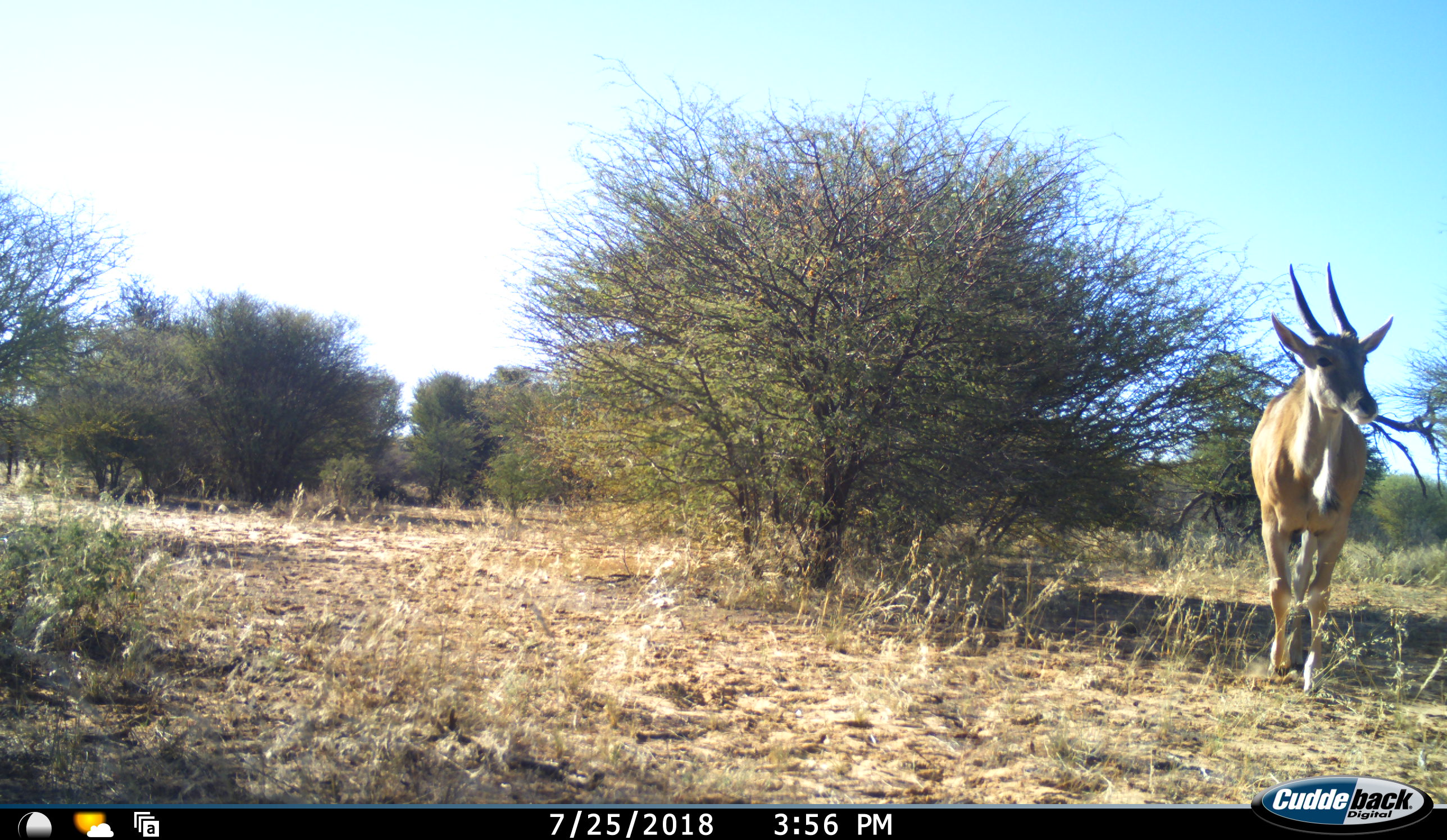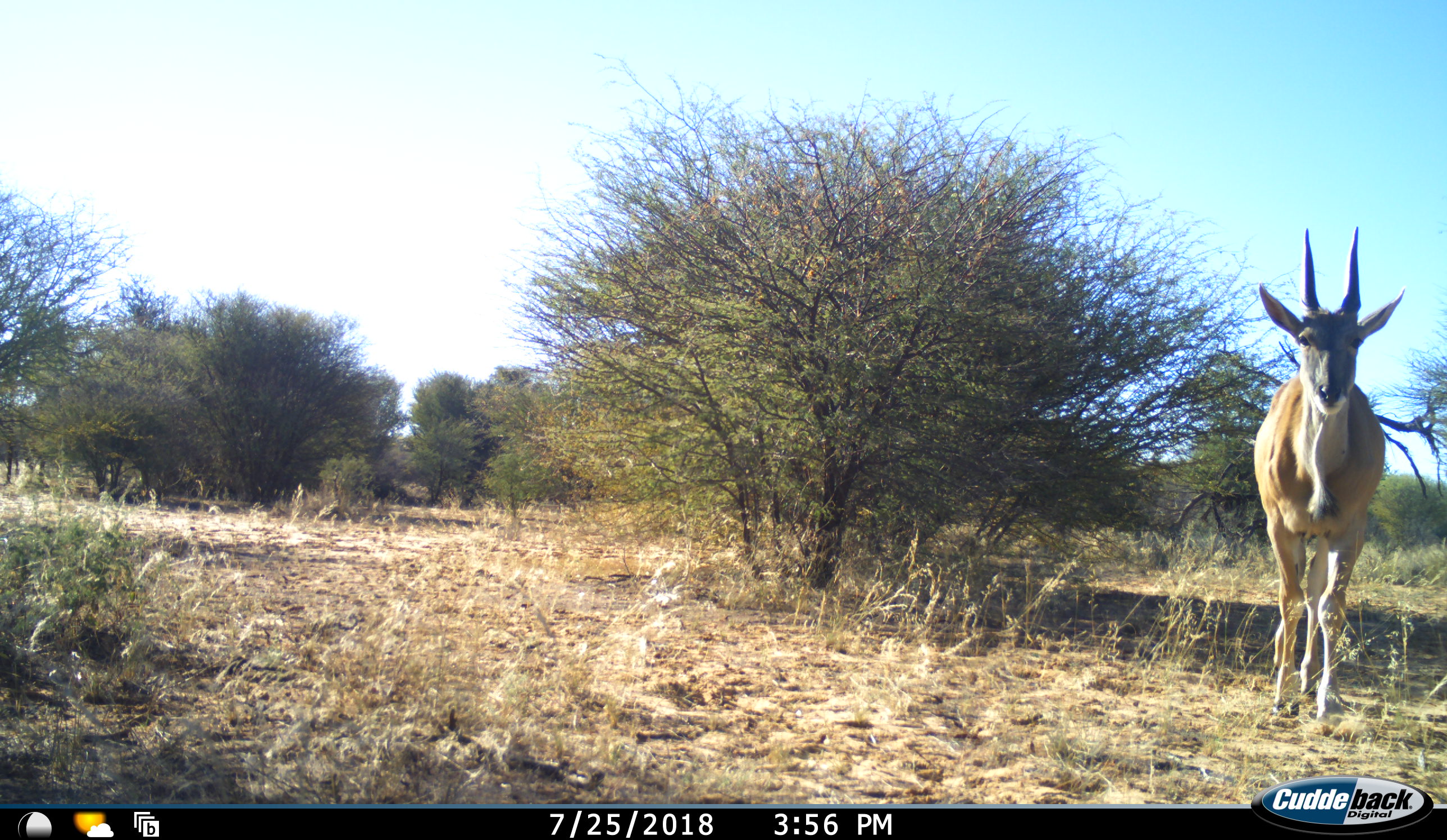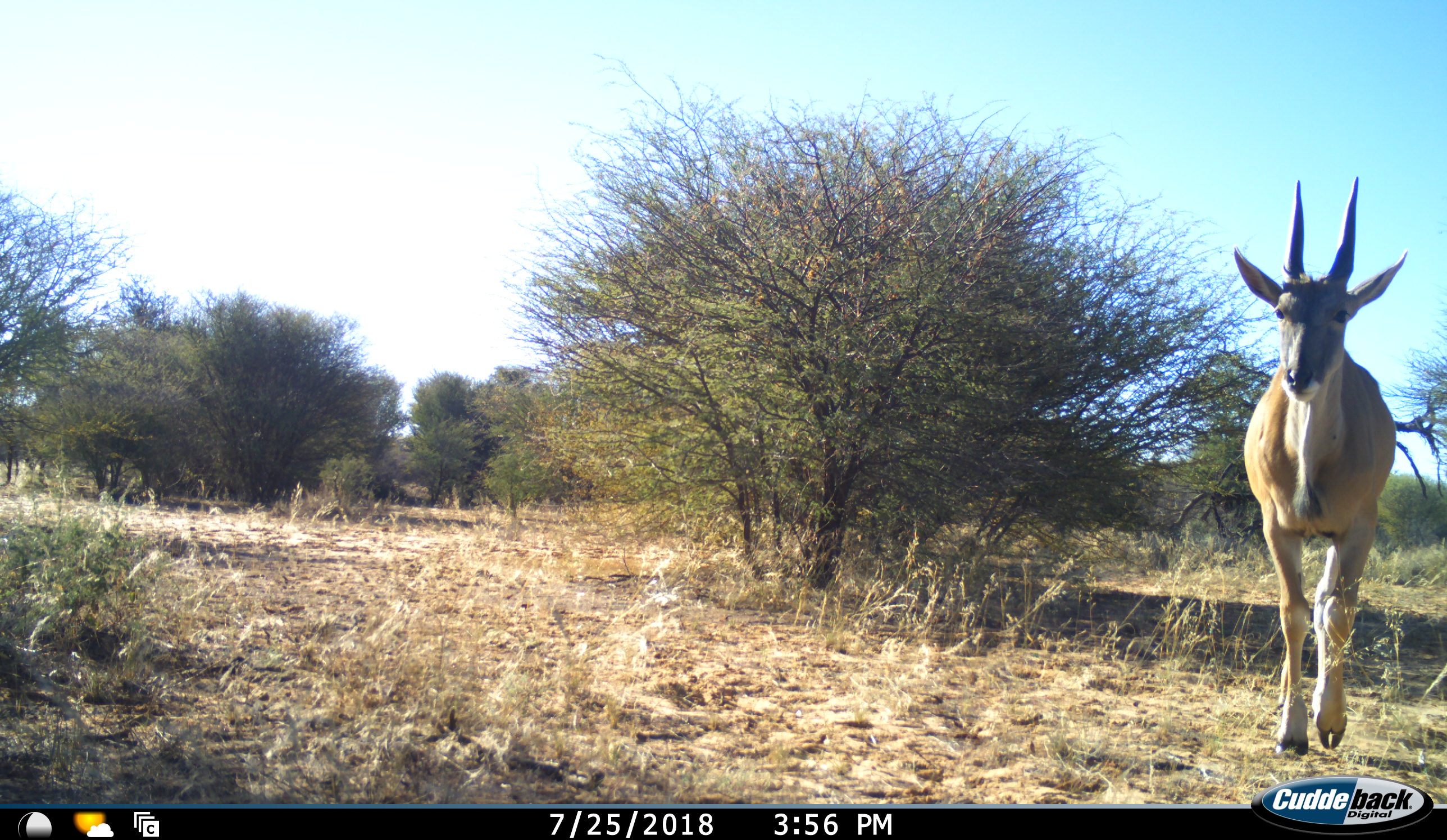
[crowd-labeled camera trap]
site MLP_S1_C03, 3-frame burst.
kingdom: Animalia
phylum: Chordata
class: Mammalia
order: Artiodactyla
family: Bovidae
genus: Tragelaphus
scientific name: Tragelaphus oryx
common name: eland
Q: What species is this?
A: Eland (Tragelaphus oryx).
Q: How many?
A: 1.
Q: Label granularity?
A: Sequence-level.